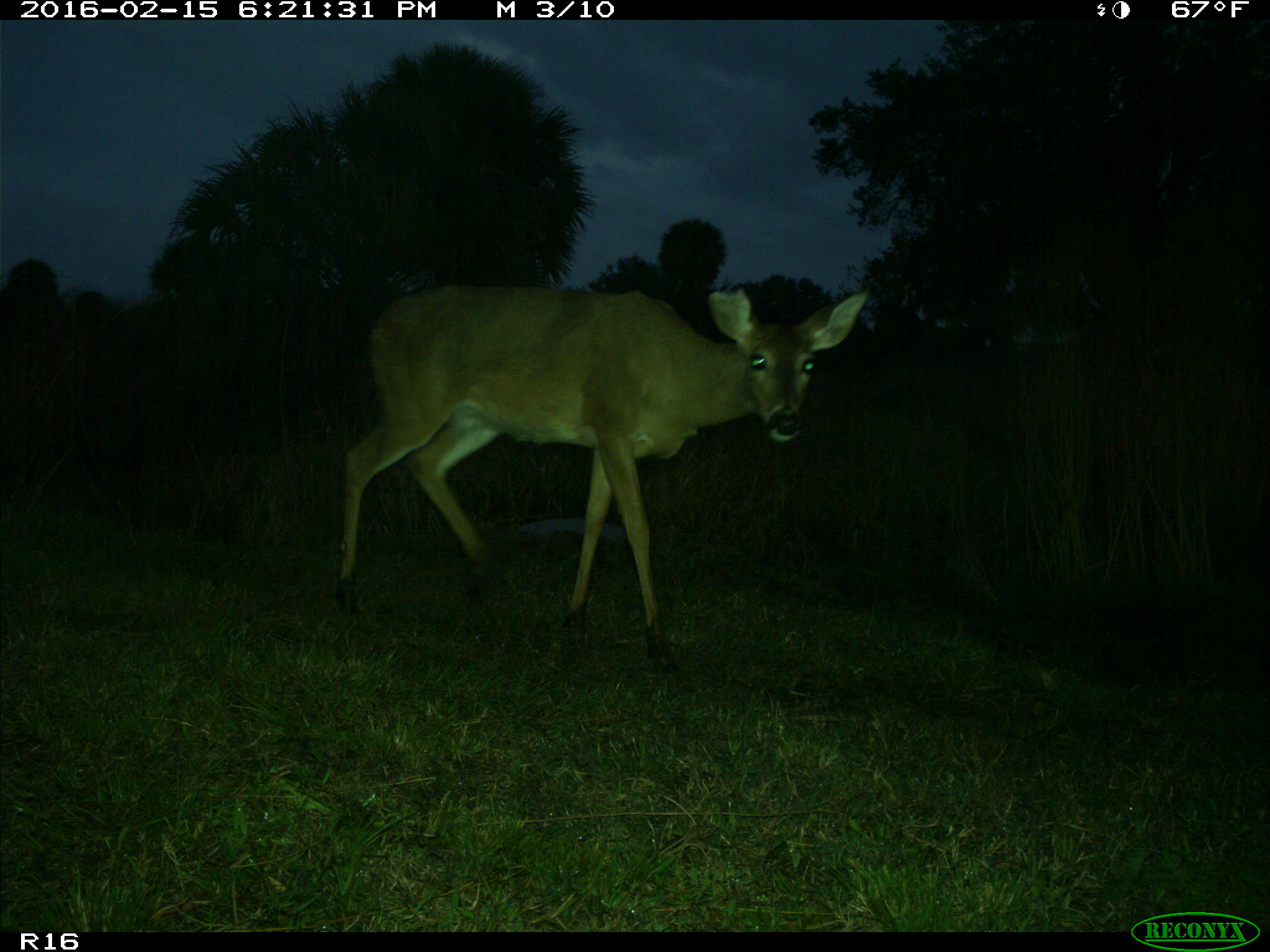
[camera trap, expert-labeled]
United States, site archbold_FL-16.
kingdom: Animalia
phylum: Chordata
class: Mammalia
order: Artiodactyla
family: Cervidae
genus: Odocoileus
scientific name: Odocoileus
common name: deer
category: unidentified deer